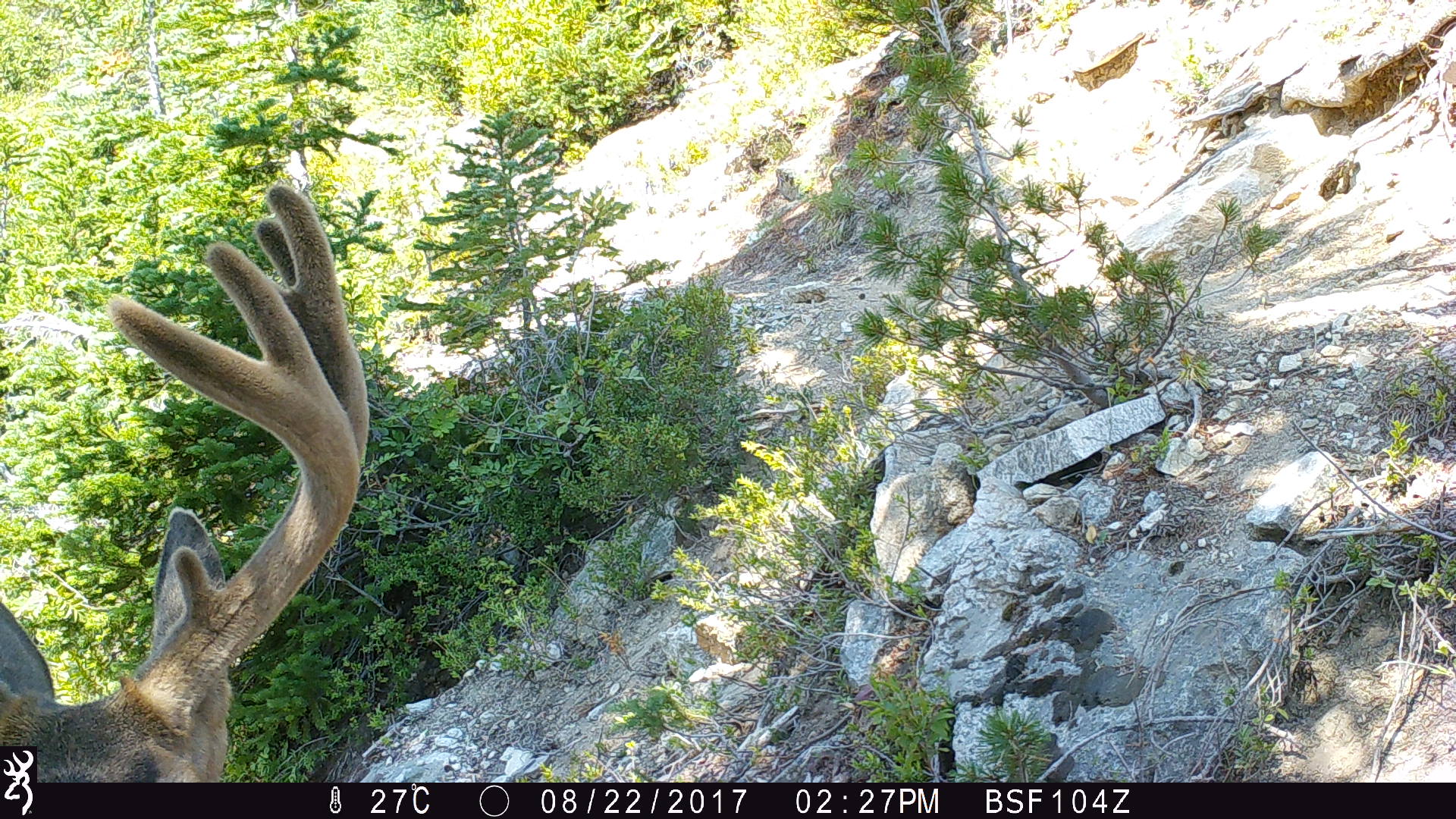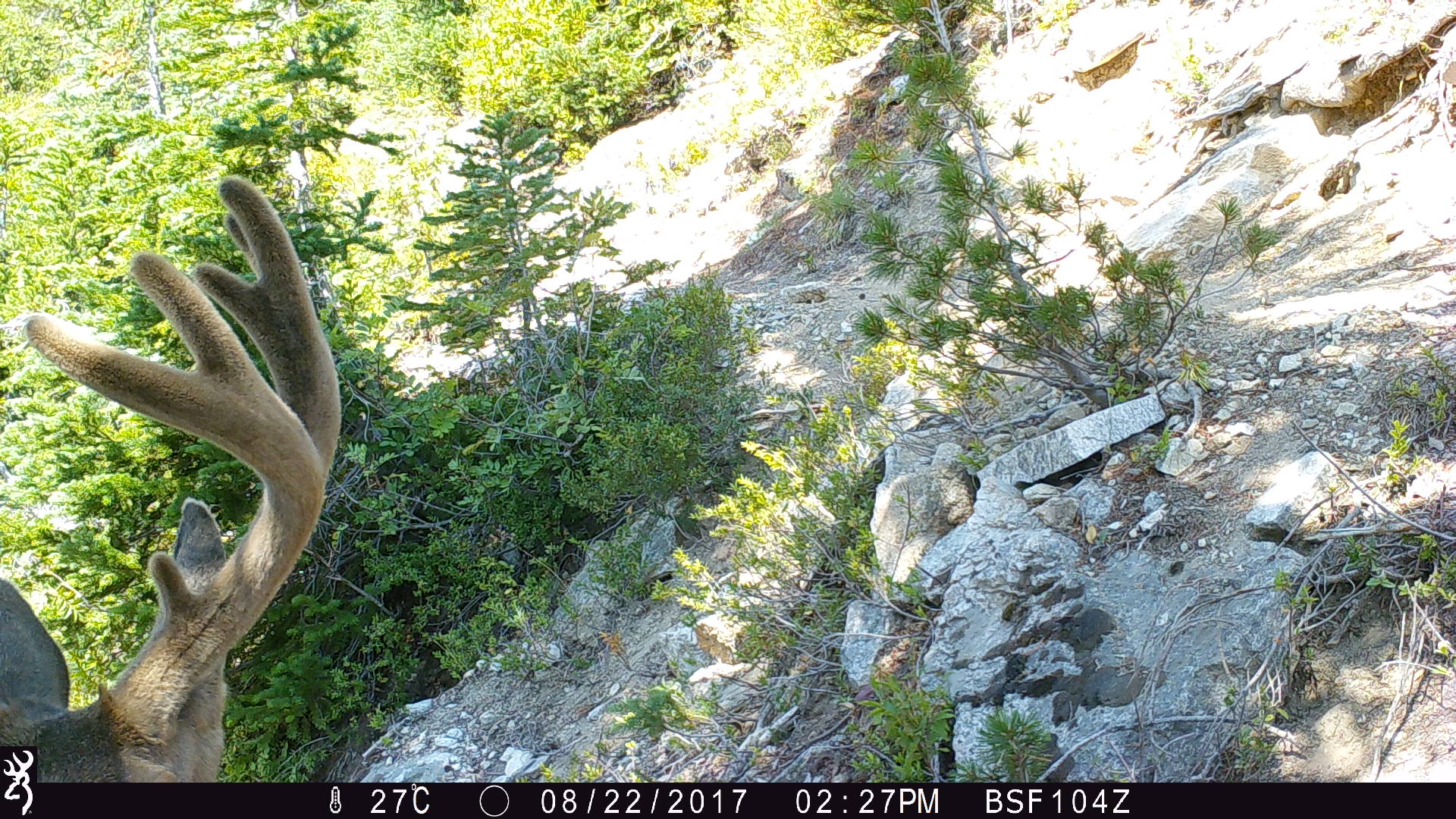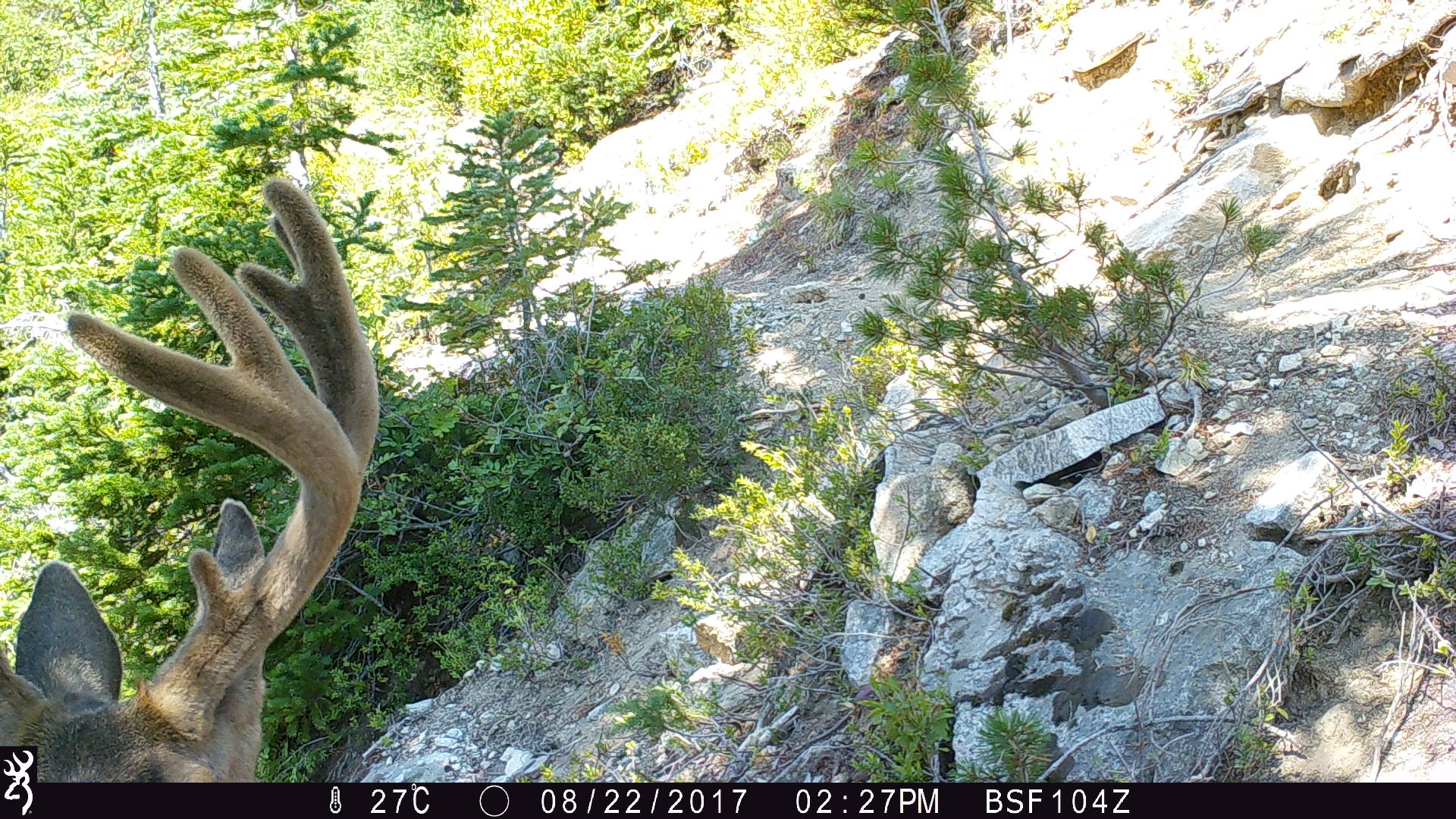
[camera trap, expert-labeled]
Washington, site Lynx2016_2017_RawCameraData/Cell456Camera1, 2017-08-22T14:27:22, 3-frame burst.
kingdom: Animalia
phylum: Chordata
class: Mammalia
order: Artiodactyla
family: Cervidae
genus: Odocoileus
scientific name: Odocoileus hemionus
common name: mule deer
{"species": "Odocoileus hemionus (mule deer)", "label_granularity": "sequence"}